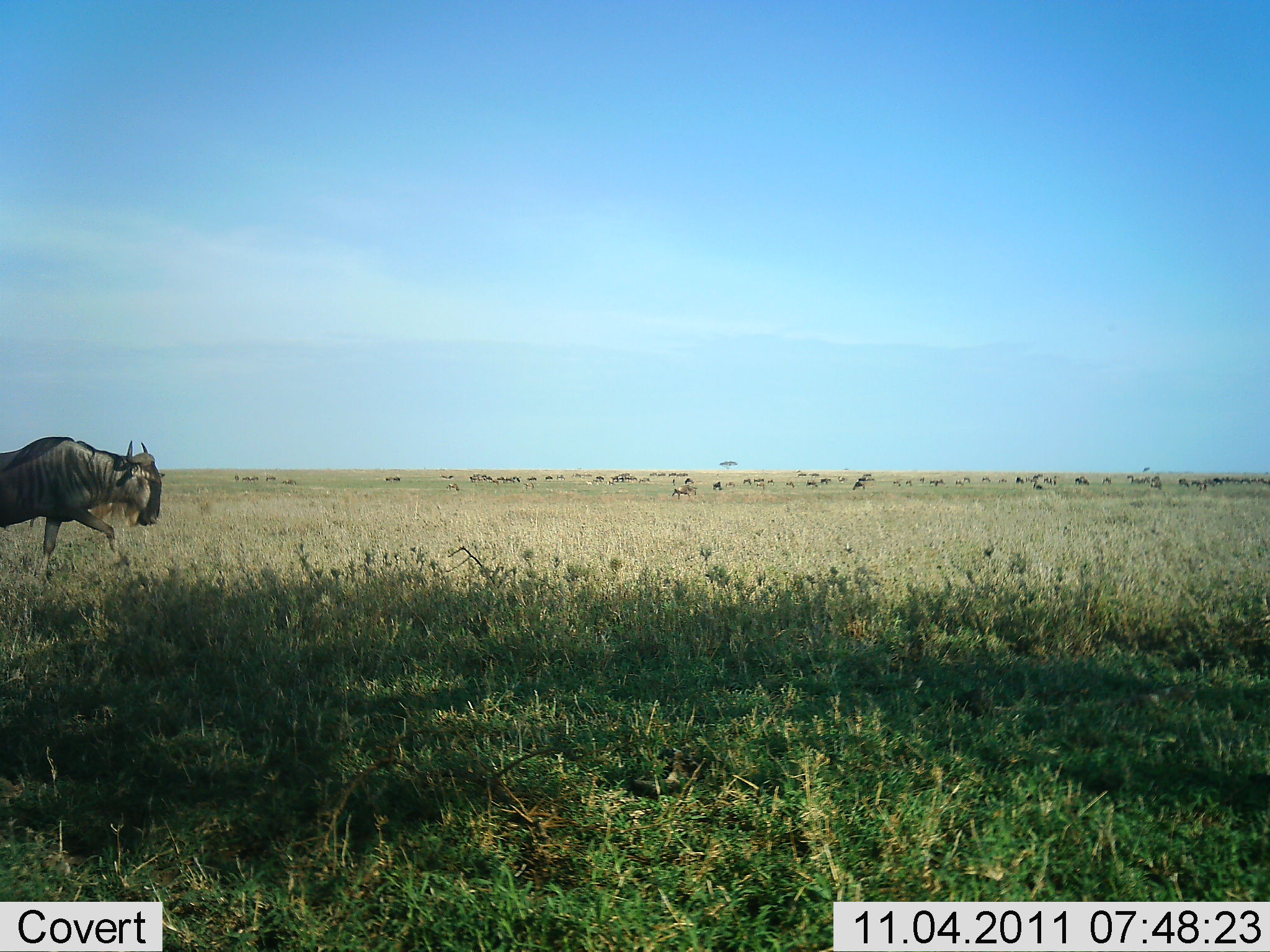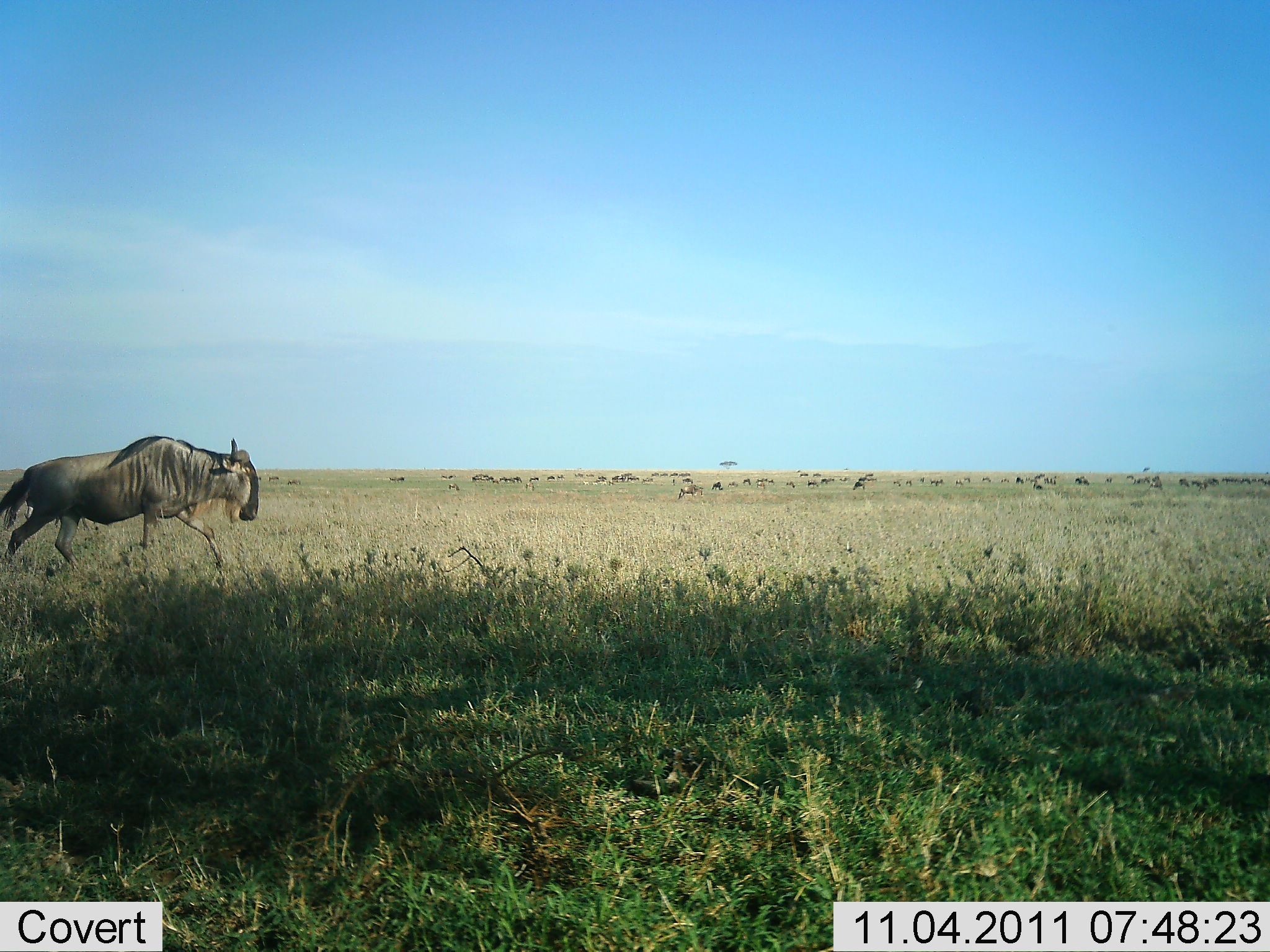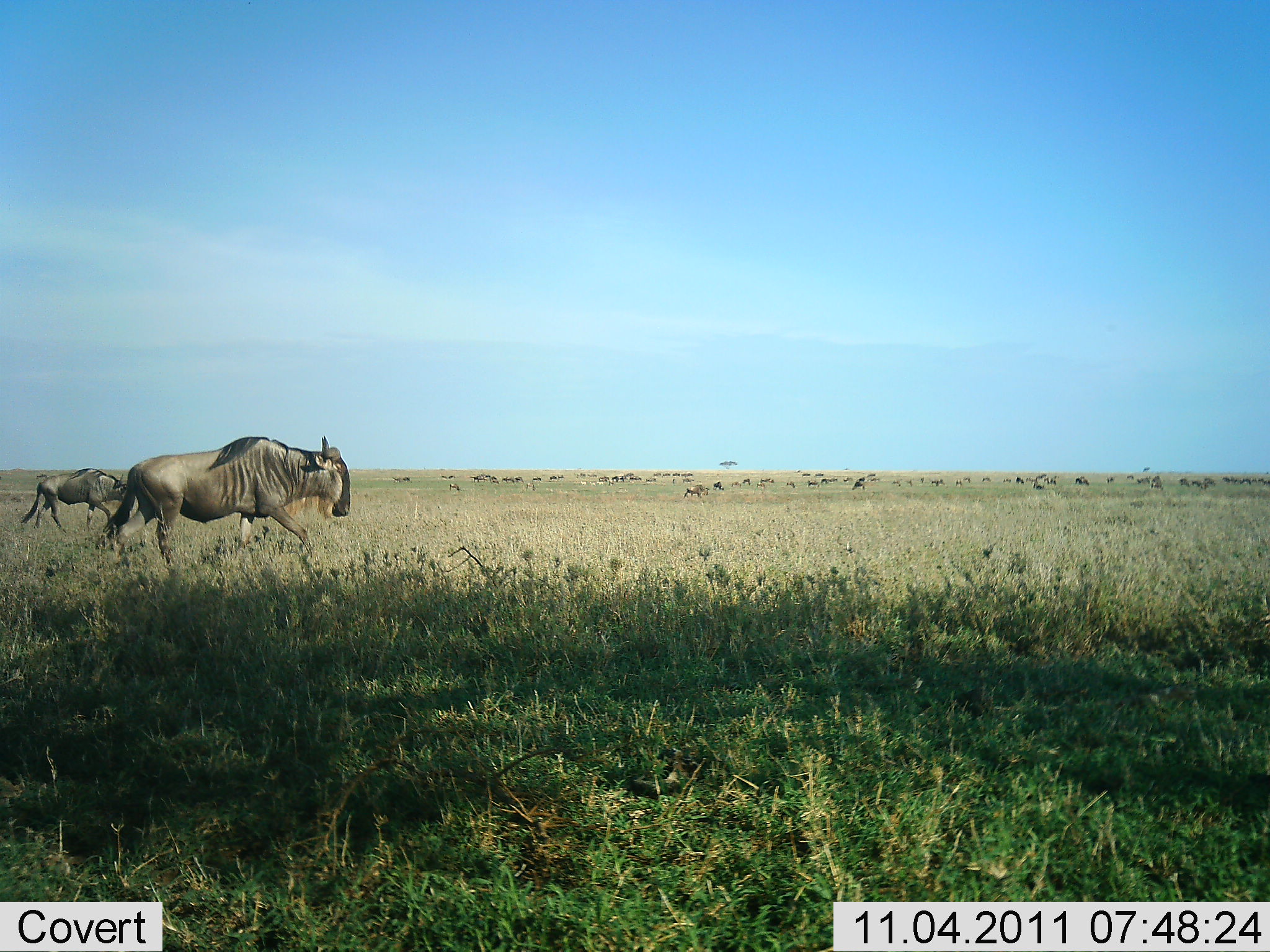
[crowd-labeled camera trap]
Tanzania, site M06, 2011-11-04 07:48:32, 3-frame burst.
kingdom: Animalia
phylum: Chordata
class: Mammalia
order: Artiodactyla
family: Bovidae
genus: Connochaetes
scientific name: Connochaetes taurinus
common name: blue wildebeest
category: wildebeest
Wildebeest (blue wildebeest) (Connochaetes taurinus), count 11-50. Behavior (volunteer vote fractions): standing 17%, resting 0%, moving 100%, interacting 0%. Young present (vote fraction): 0%. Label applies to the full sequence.